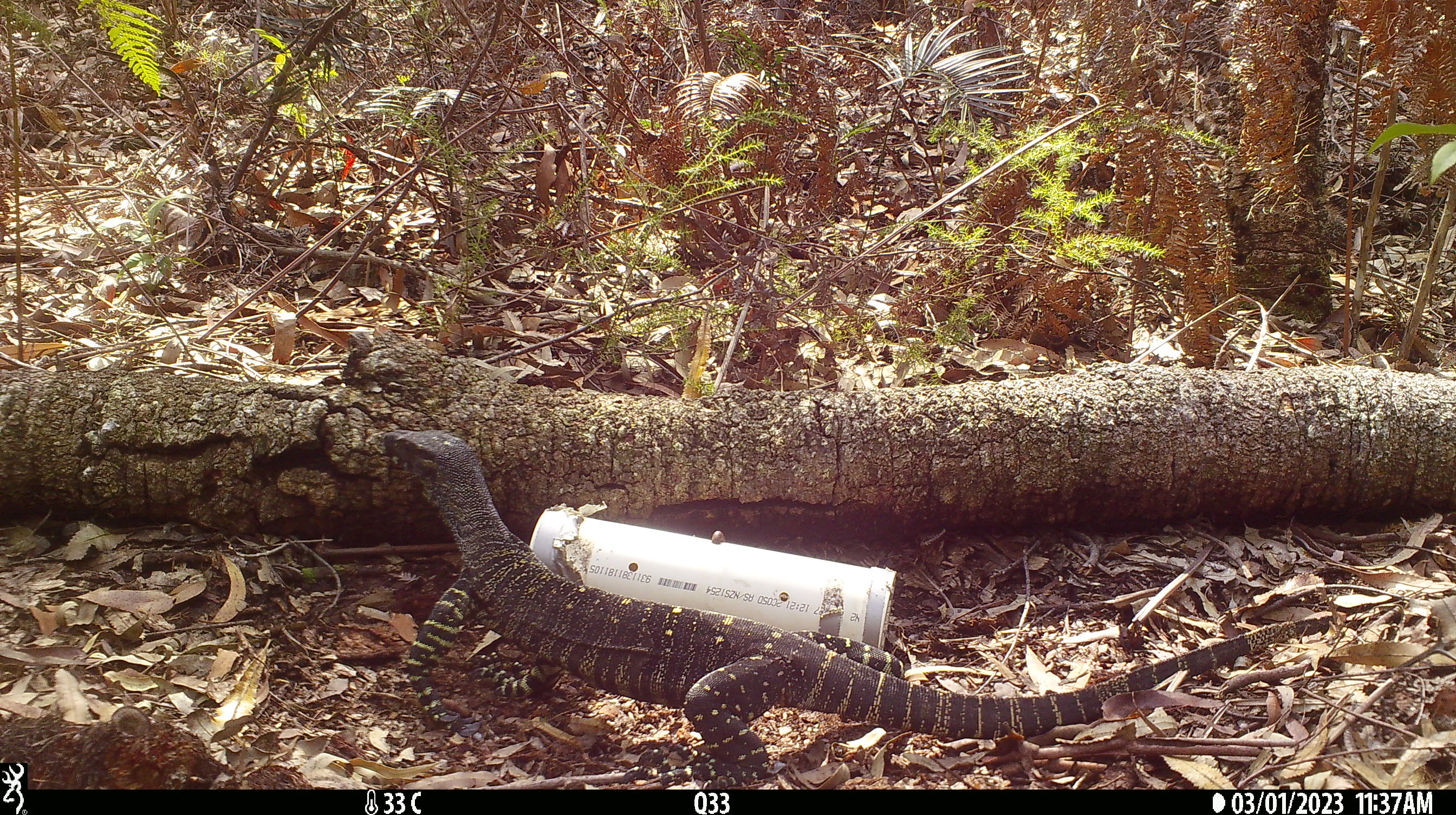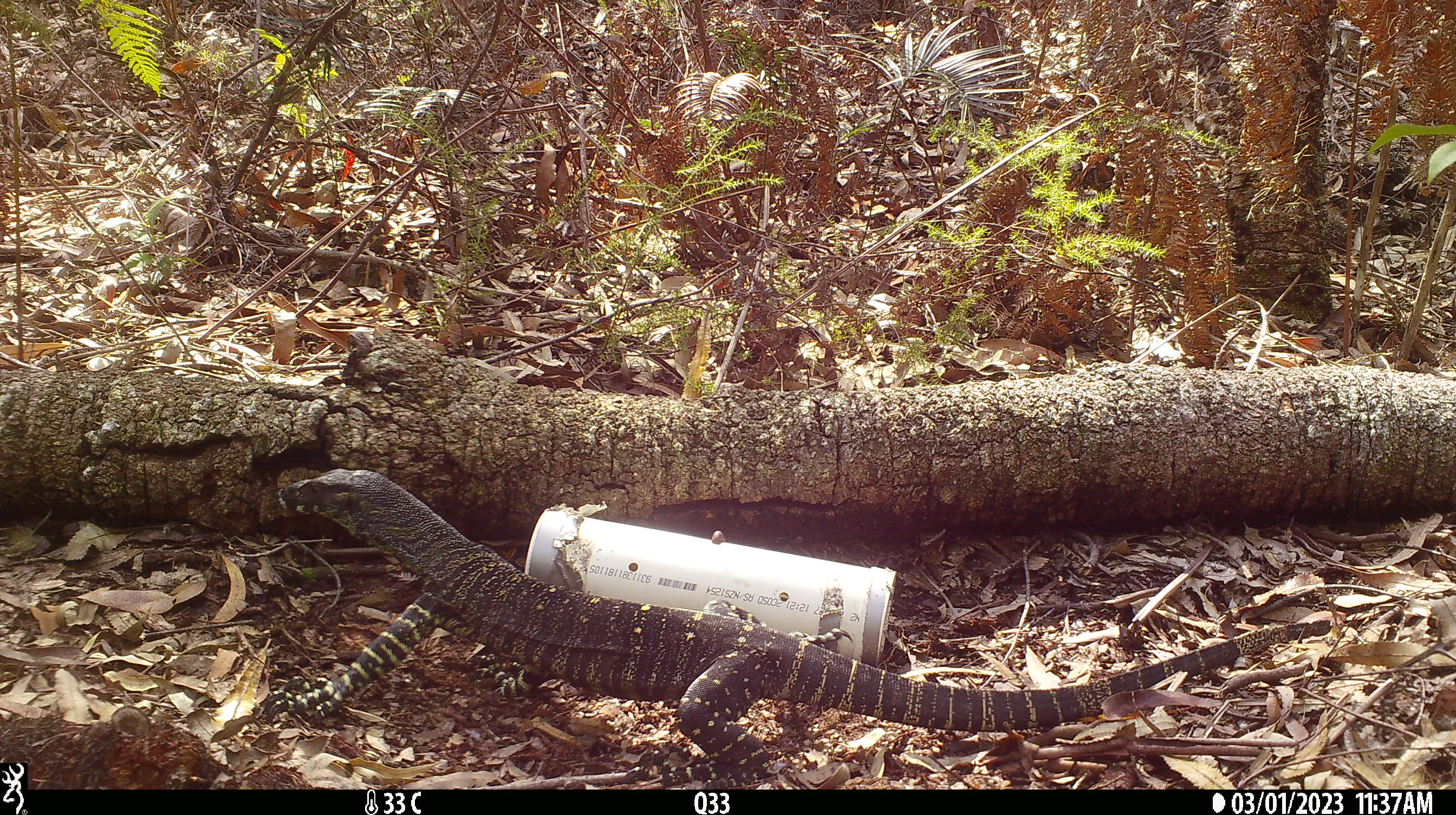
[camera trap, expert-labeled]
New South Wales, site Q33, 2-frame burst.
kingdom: Animalia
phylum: Chordata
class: Reptilia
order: Squamata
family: Varanidae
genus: Varanus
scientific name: Varanus varius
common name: lace monitor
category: goanna